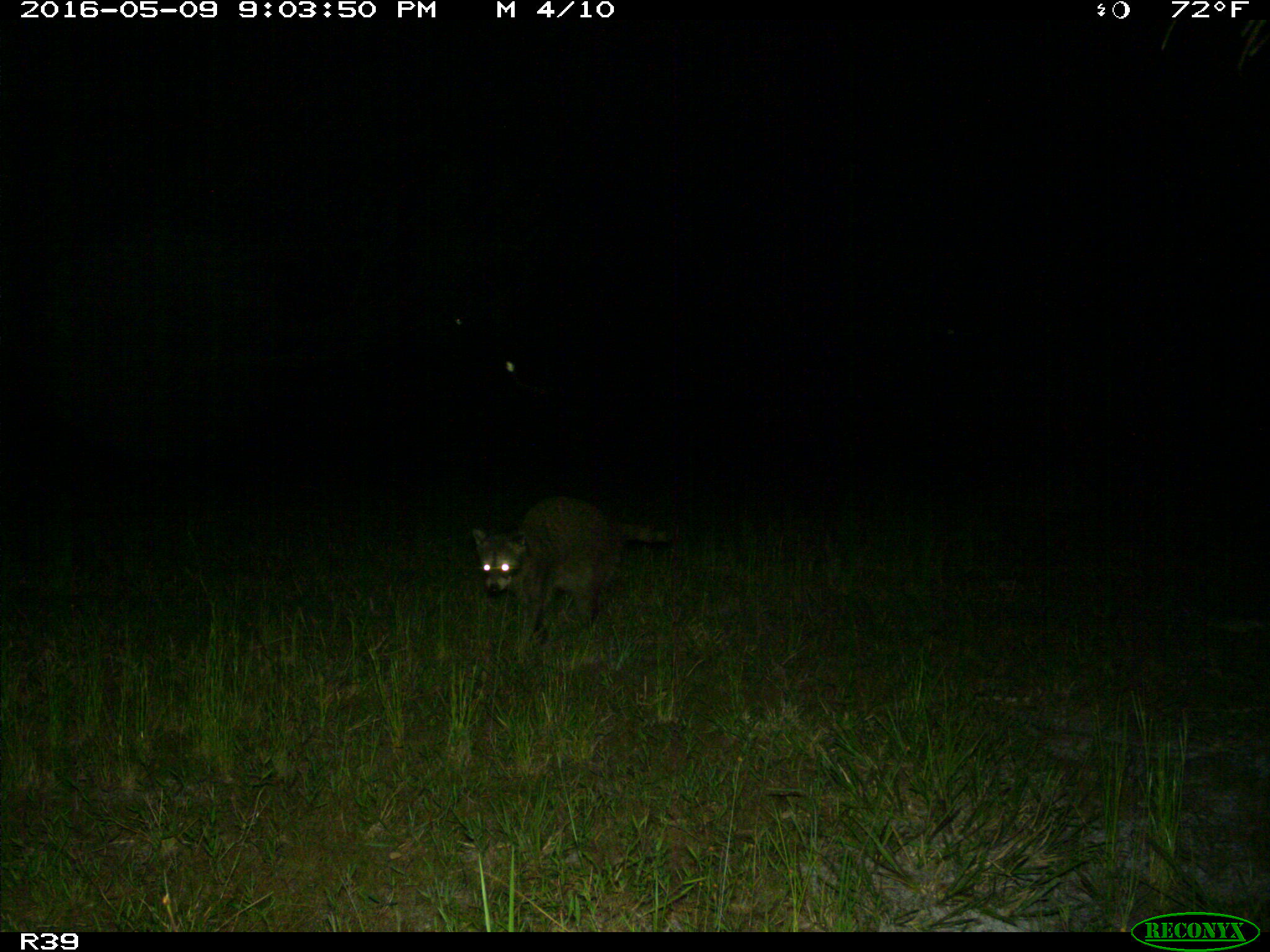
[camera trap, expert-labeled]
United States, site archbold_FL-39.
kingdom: Animalia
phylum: Chordata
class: Mammalia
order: Carnivora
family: Procyonidae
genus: Procyon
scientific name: Procyon lotor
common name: common raccoon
Procyon lotor (common raccoon).